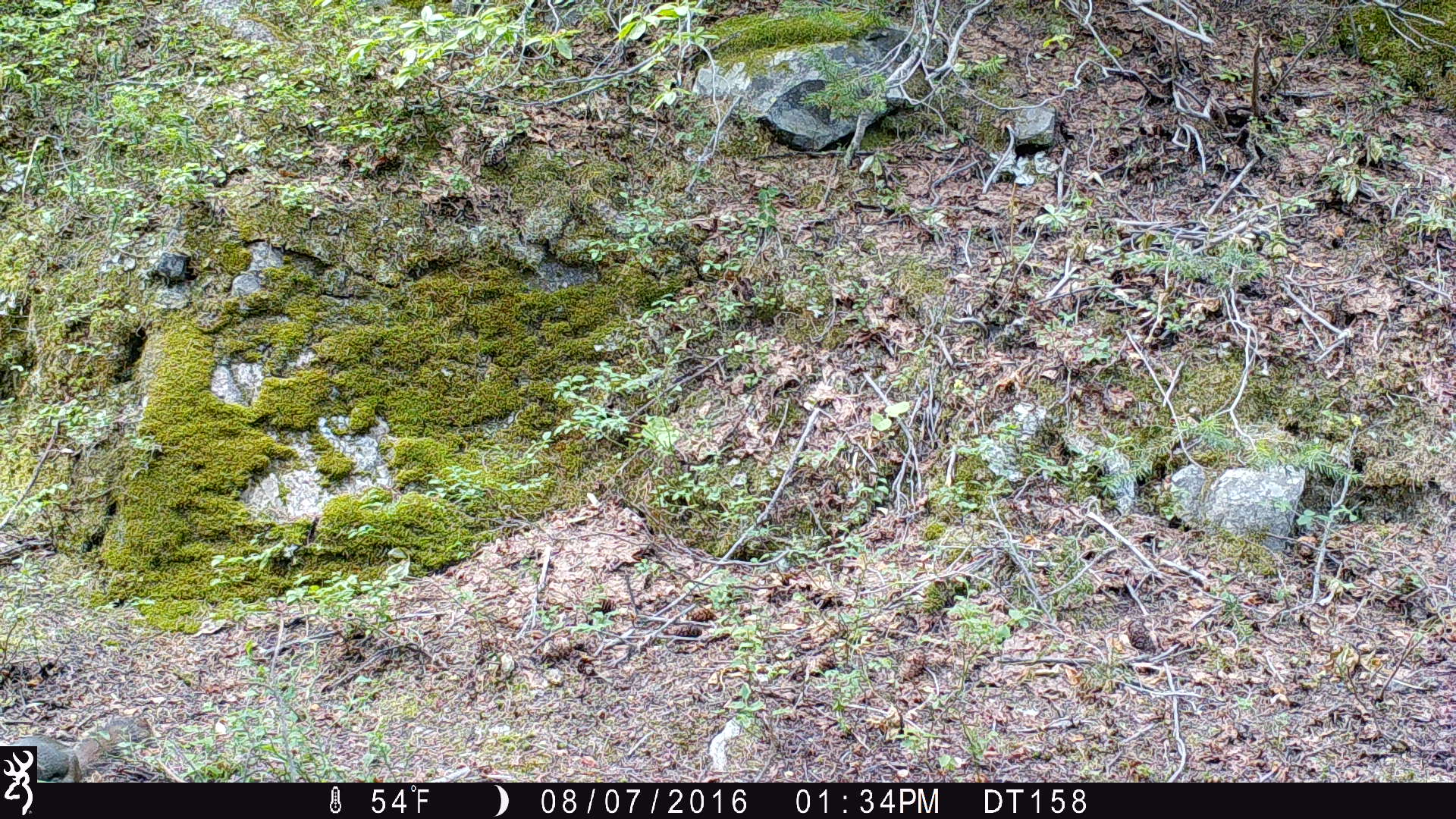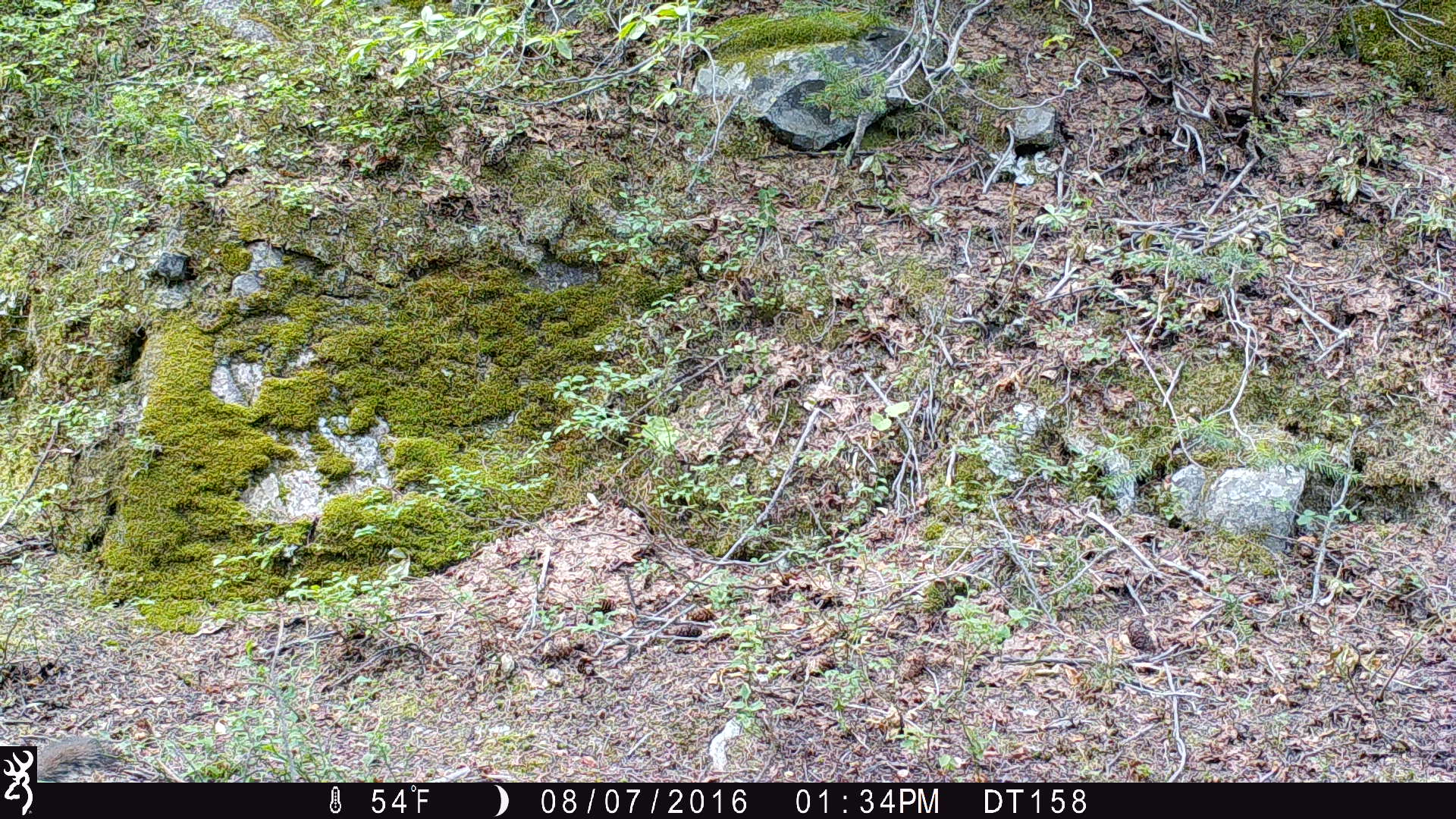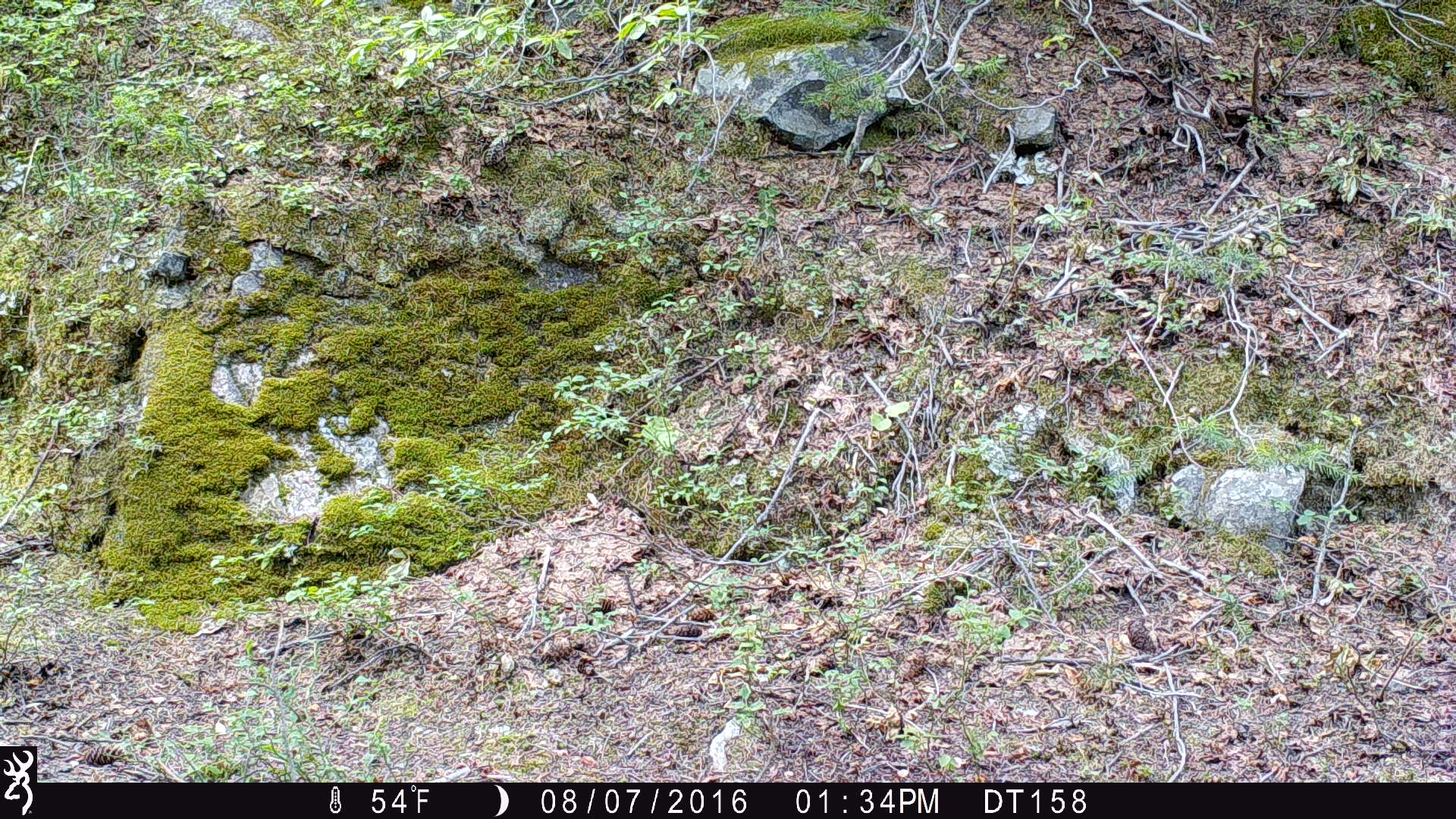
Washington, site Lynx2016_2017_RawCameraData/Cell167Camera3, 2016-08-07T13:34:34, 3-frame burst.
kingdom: Animalia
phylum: Chordata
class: Mammalia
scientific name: Mammalia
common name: small mammal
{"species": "small mammal (Mammalia)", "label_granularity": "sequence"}